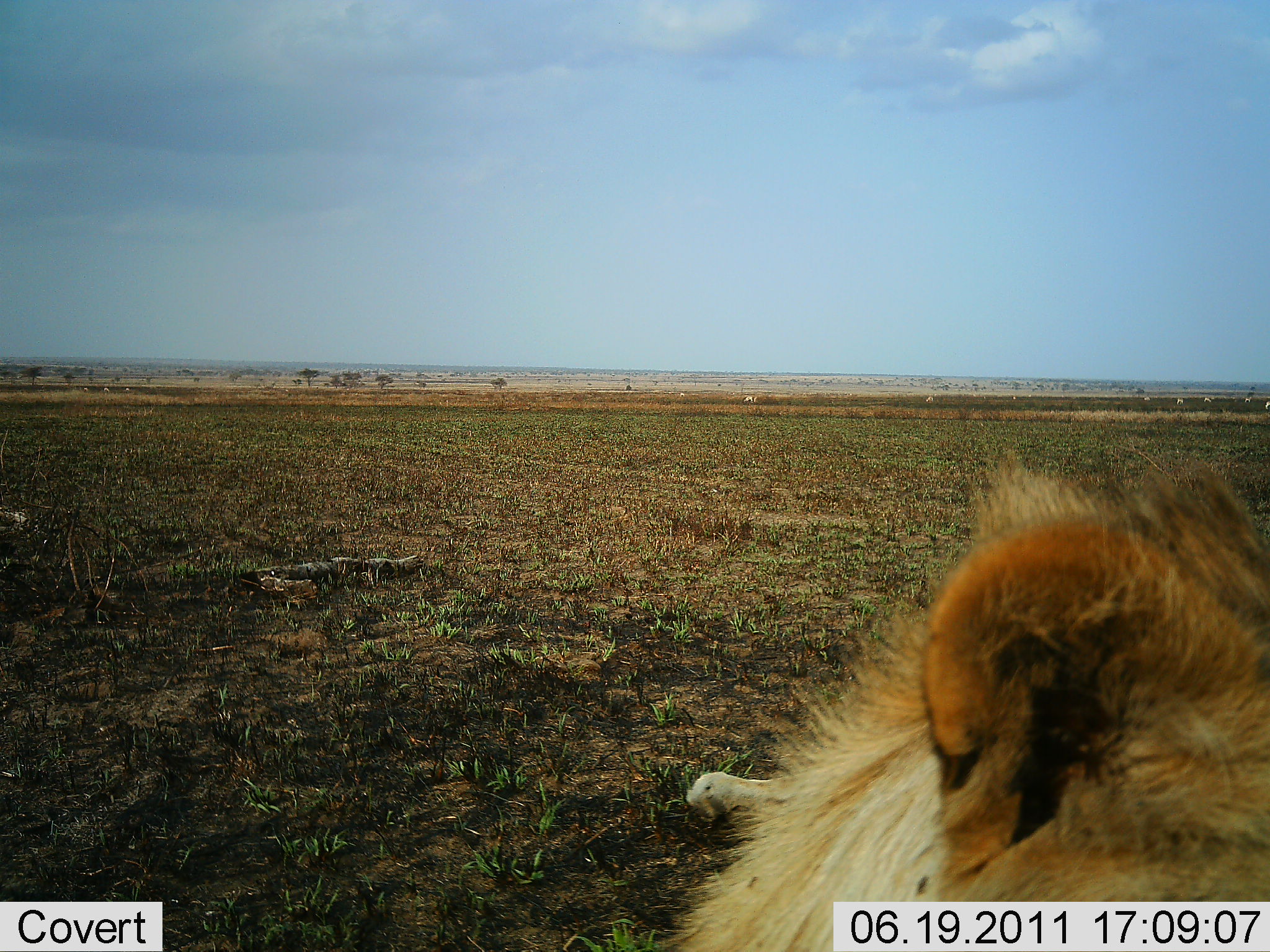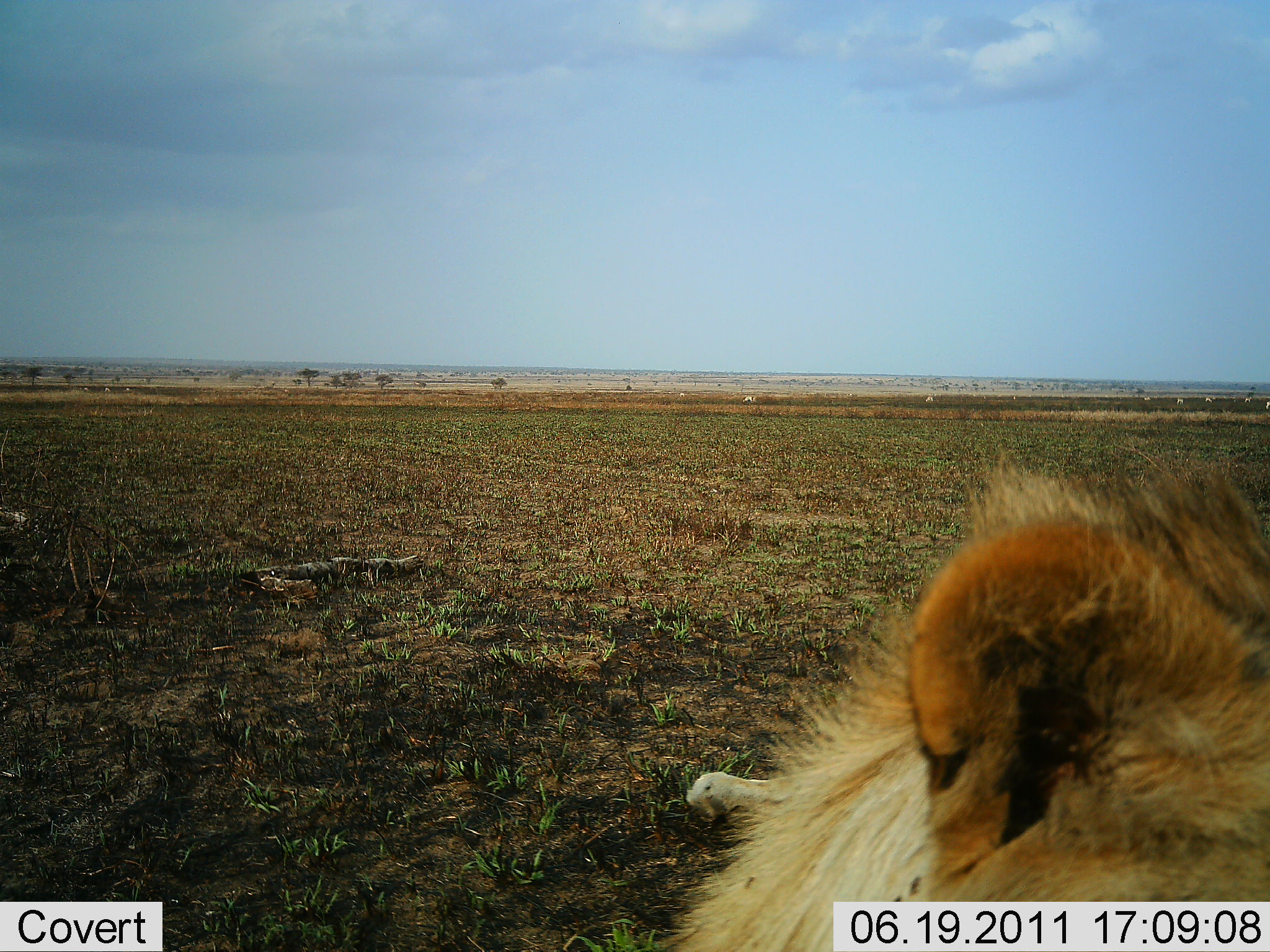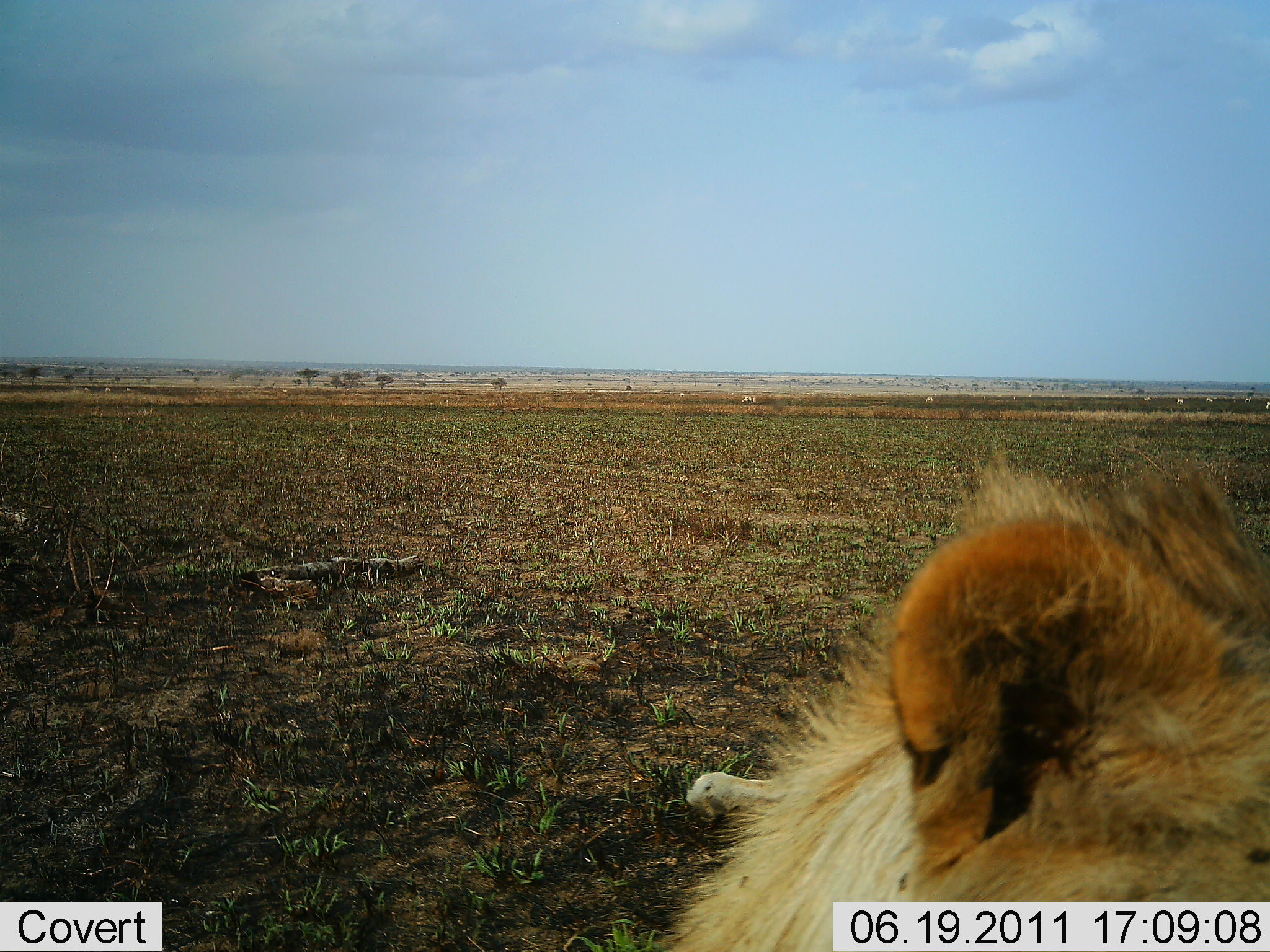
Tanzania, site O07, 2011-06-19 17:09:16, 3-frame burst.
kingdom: Animalia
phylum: Chordata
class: Mammalia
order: Carnivora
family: Felidae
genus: Panthera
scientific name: Panthera leo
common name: lion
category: lionmale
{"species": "lionmale (lion) (Panthera leo)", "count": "1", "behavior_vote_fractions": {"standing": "0%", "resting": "100%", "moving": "0%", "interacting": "0%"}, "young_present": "0%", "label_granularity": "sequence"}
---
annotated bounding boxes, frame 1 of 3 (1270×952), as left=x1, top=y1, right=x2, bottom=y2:
animal: left=659, top=450, right=1270, bottom=950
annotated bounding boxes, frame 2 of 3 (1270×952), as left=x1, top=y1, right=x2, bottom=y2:
animal: left=655, top=455, right=1270, bottom=950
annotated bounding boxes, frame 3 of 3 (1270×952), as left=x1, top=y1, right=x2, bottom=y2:
animal: left=650, top=448, right=1270, bottom=950